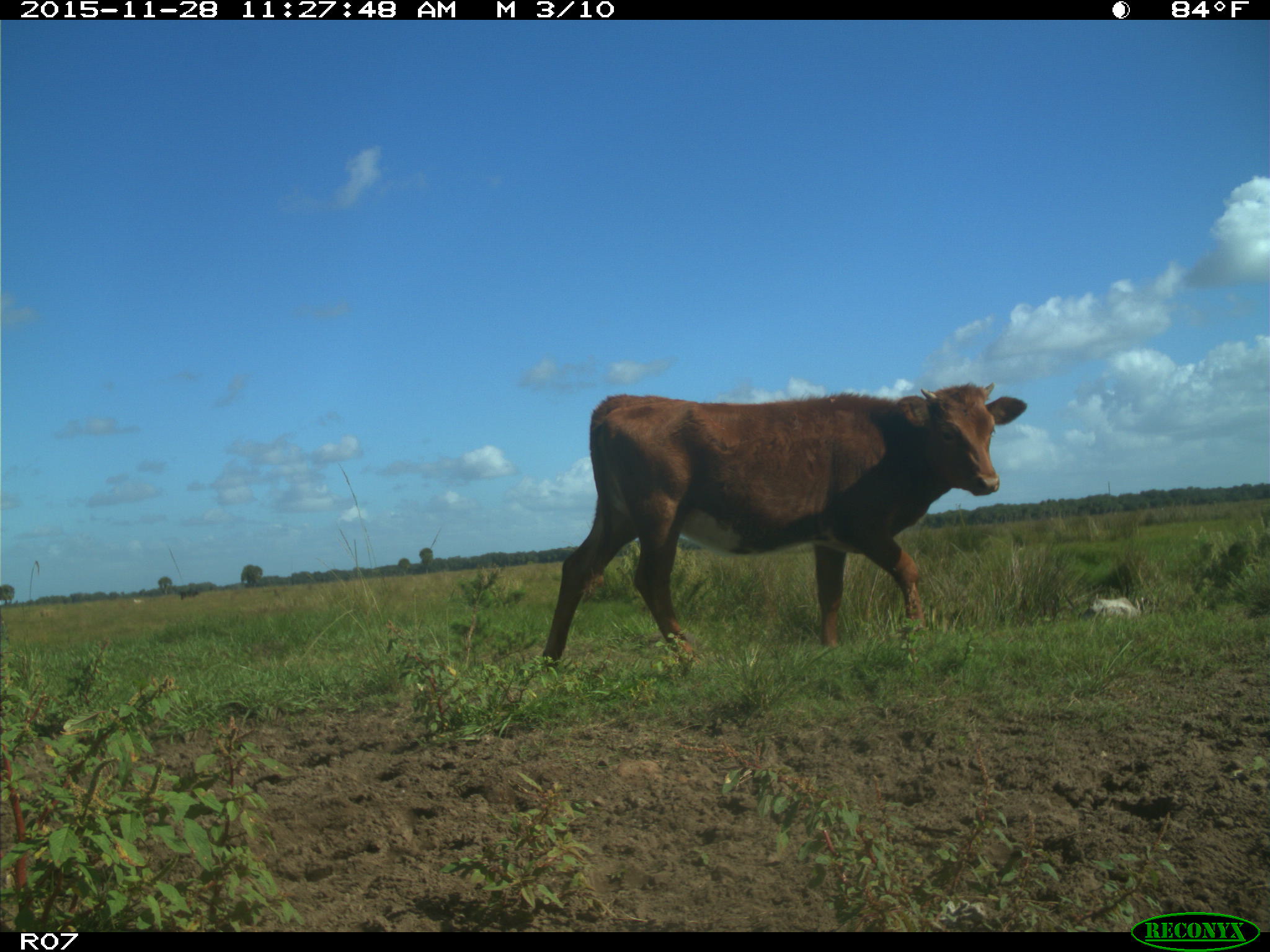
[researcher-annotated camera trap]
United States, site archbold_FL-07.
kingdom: Animalia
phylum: Chordata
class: Mammalia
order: Artiodactyla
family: Bovidae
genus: Bos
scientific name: Bos taurus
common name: domestic cow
Bos taurus (domestic cow).